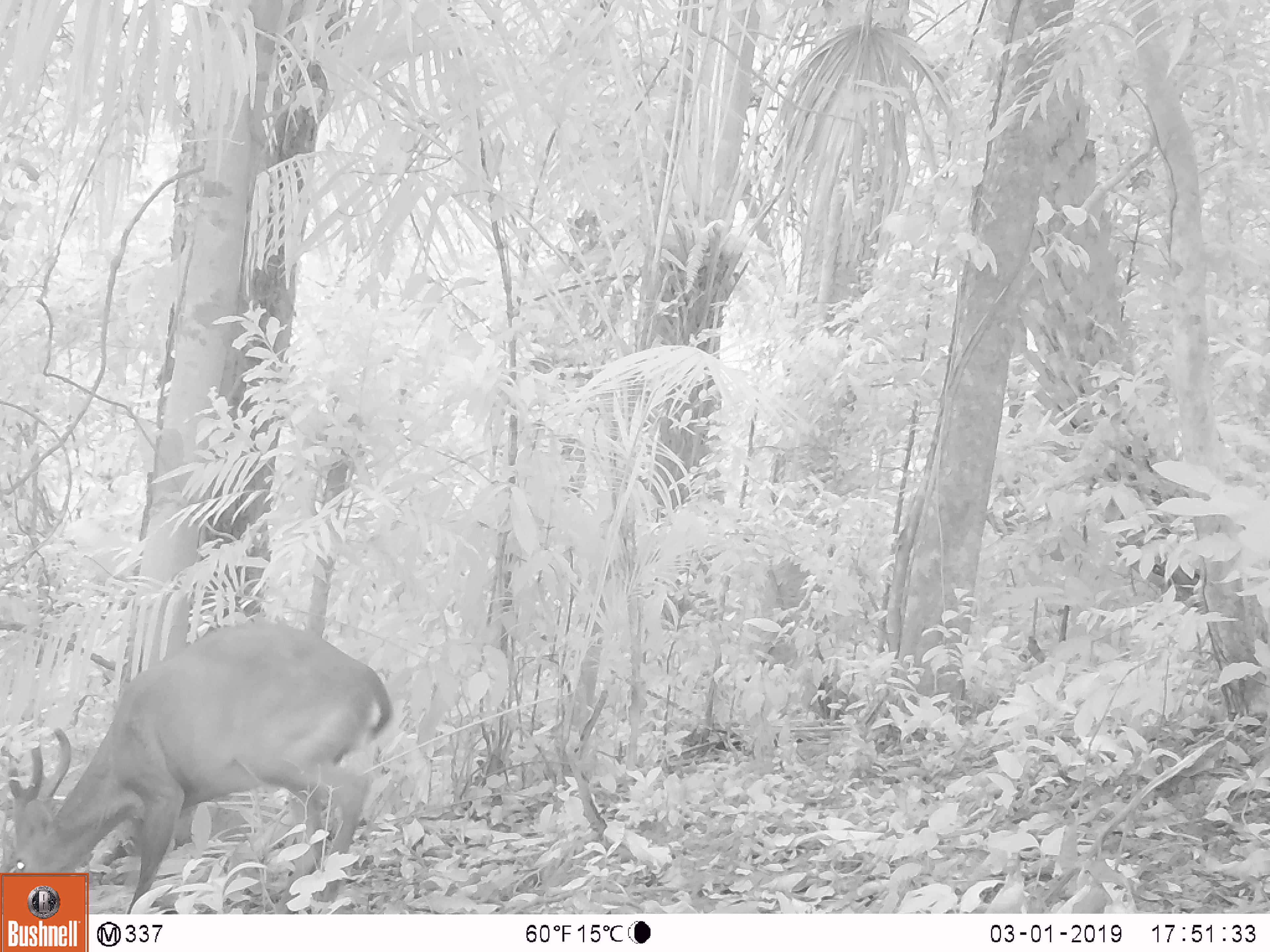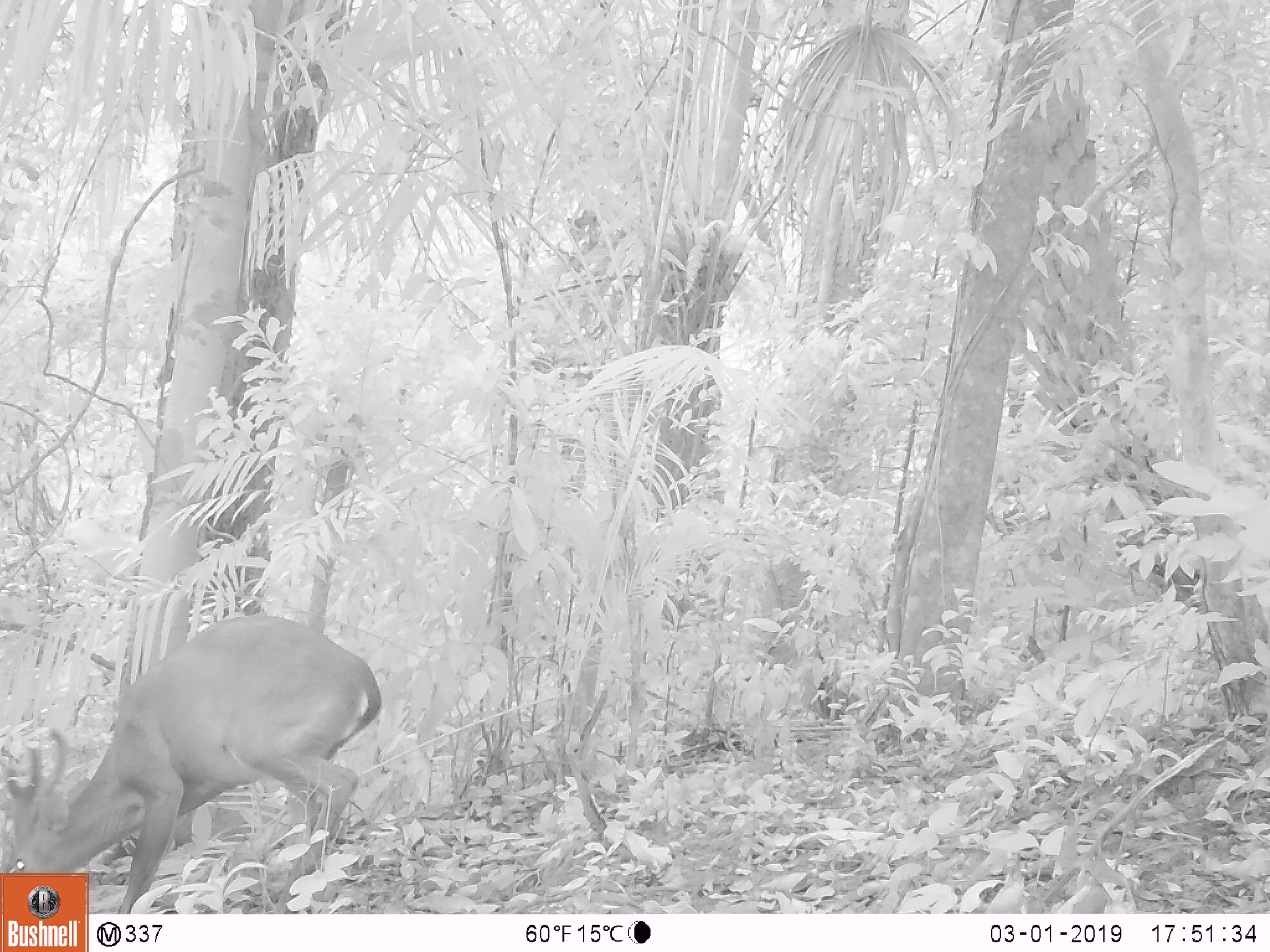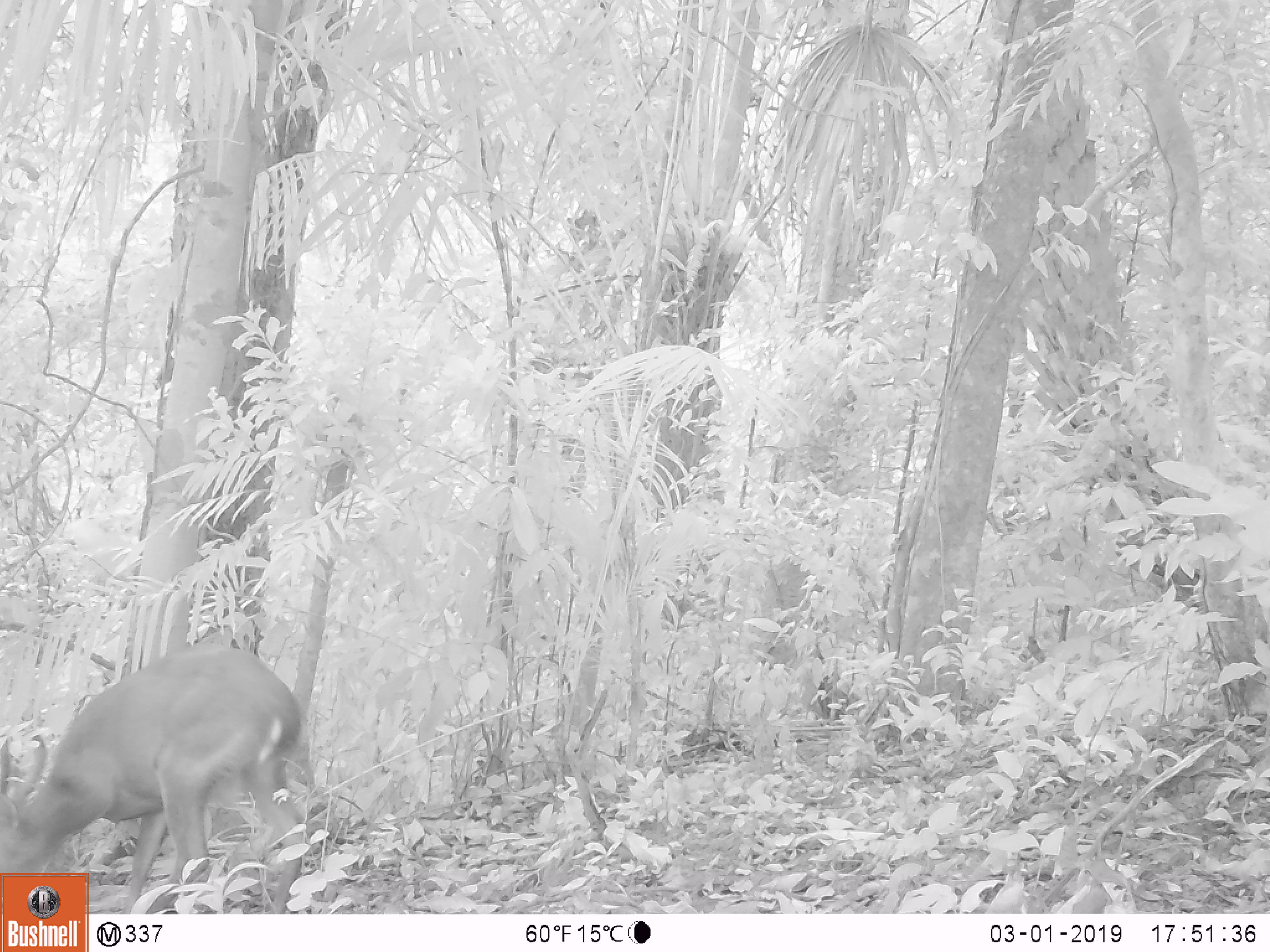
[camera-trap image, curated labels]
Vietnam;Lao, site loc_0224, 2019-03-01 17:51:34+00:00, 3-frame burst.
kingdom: Animalia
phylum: Chordata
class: Mammalia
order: Artiodactyla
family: Cervidae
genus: Muntiacus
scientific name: Muntiacus vuquangensis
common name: large-antlered muntjac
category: large antlered muntjac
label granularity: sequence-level